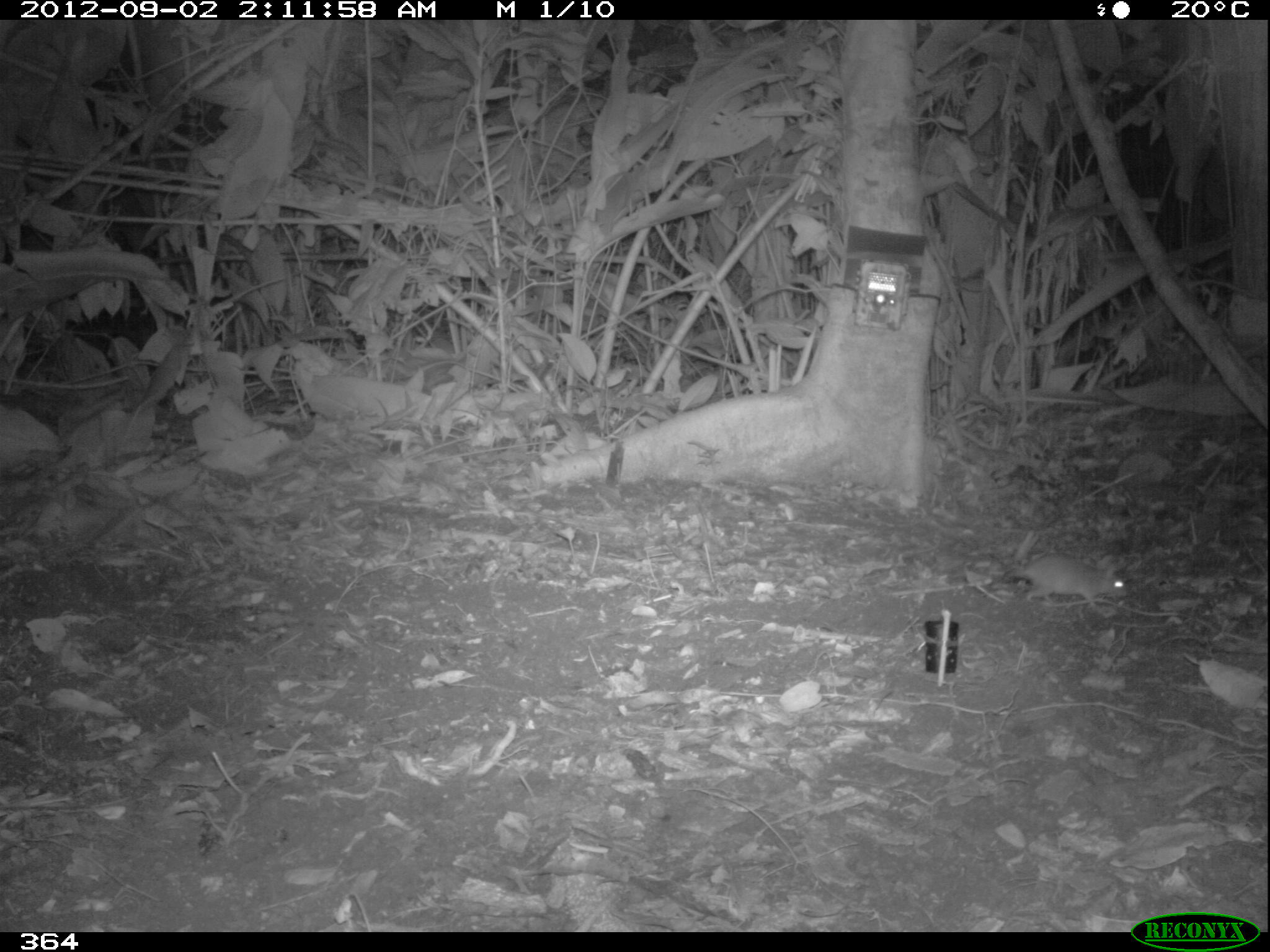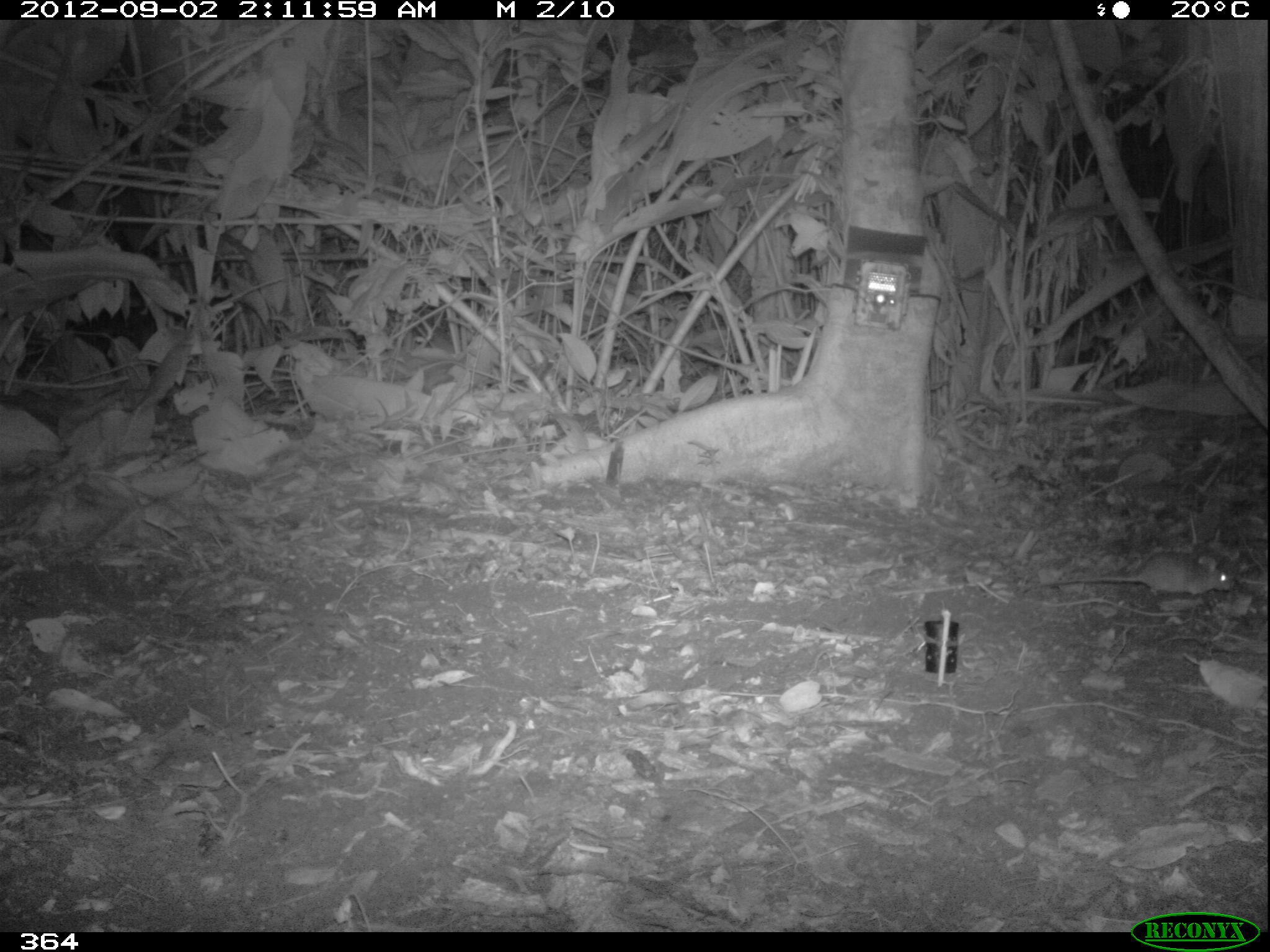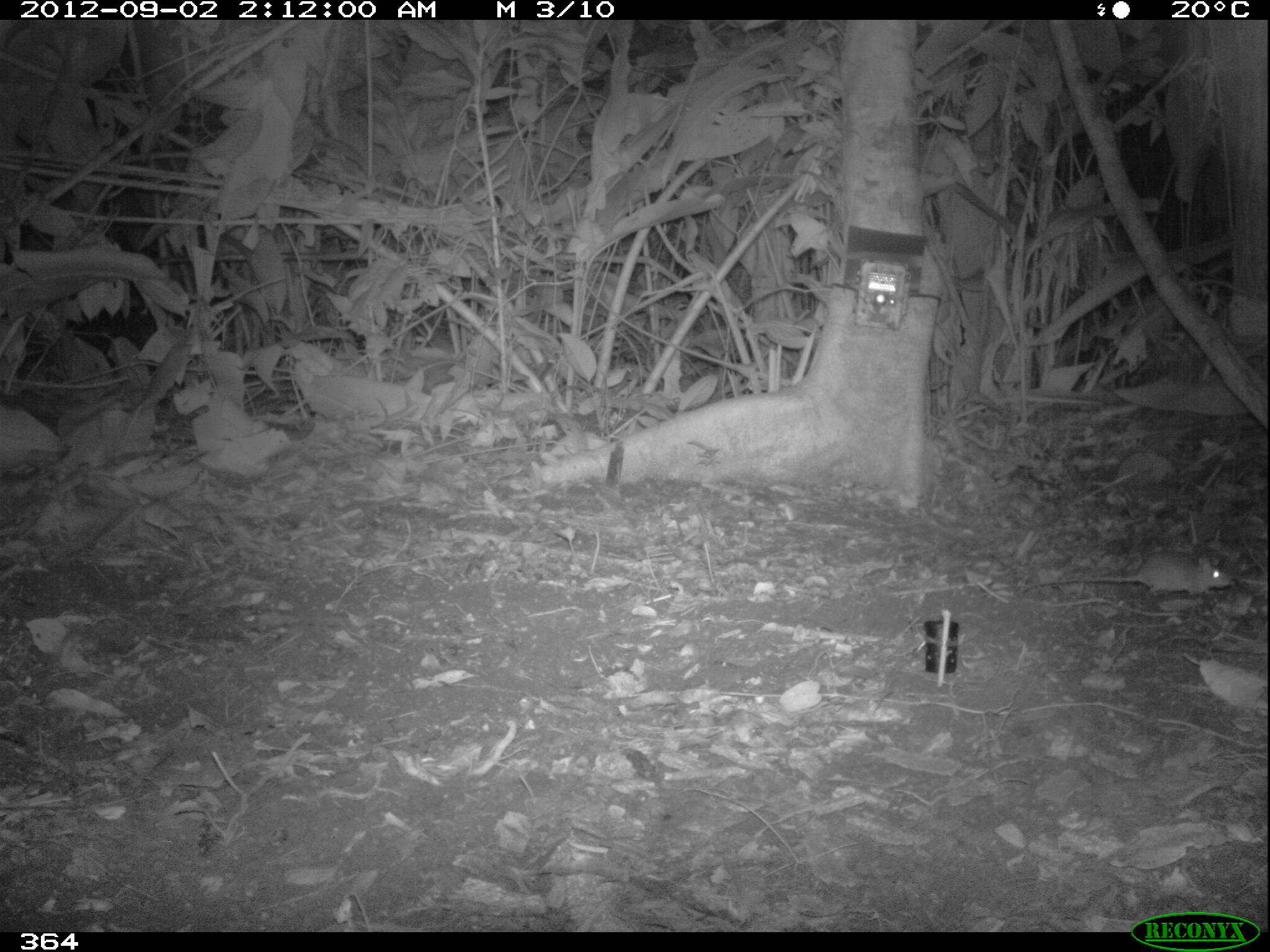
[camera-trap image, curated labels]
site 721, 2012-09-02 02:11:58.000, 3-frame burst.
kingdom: Animalia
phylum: Chordata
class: Mammalia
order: Rodentia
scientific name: Rodentia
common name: rodents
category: unknown rodent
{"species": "unknown rodent (rodents) (Rodentia)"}